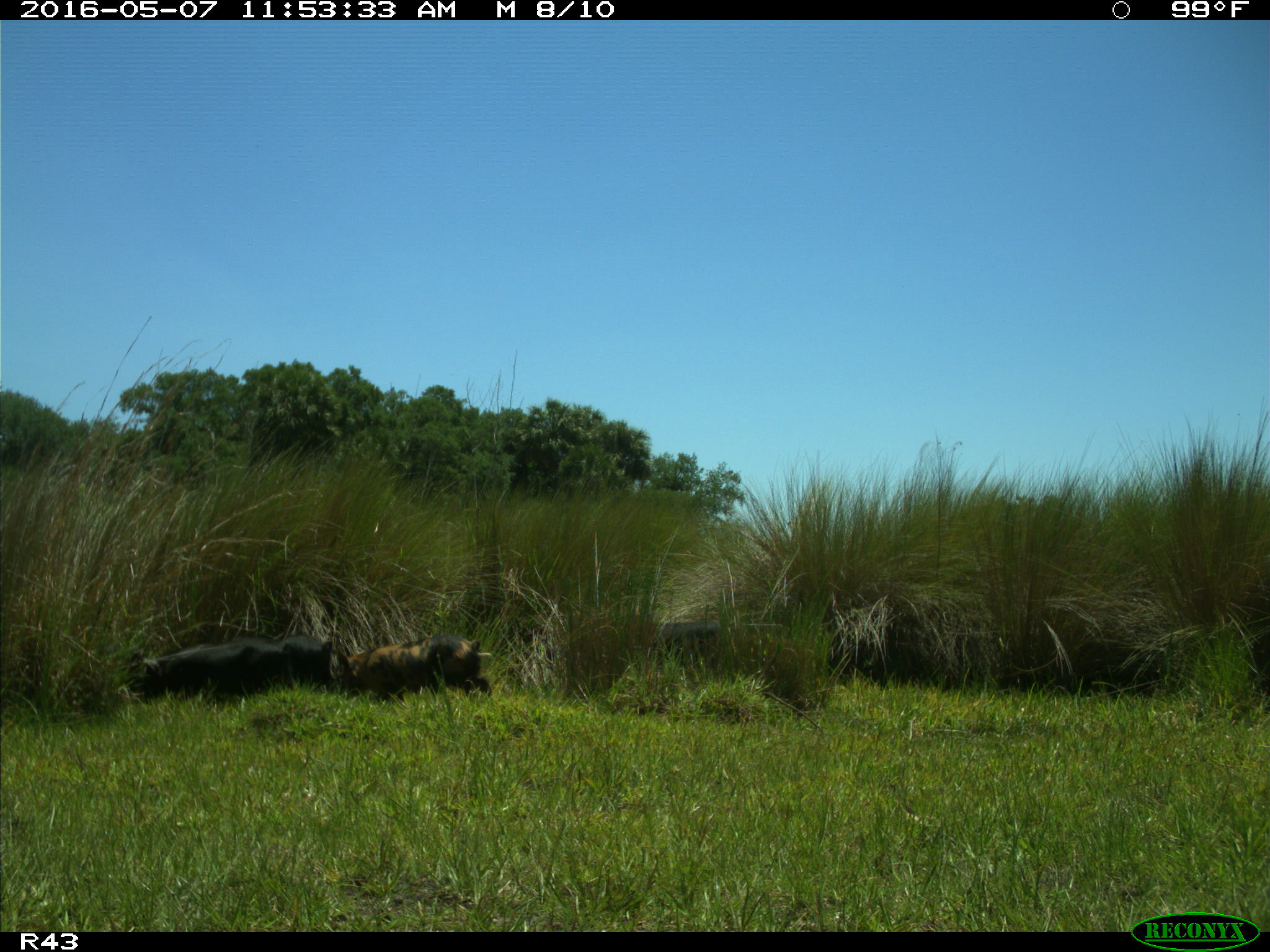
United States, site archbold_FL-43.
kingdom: Animalia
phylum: Chordata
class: Mammalia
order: Artiodactyla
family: Suidae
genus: Sus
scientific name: Sus scrofa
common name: wild boar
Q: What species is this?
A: Sus scrofa (wild boar).